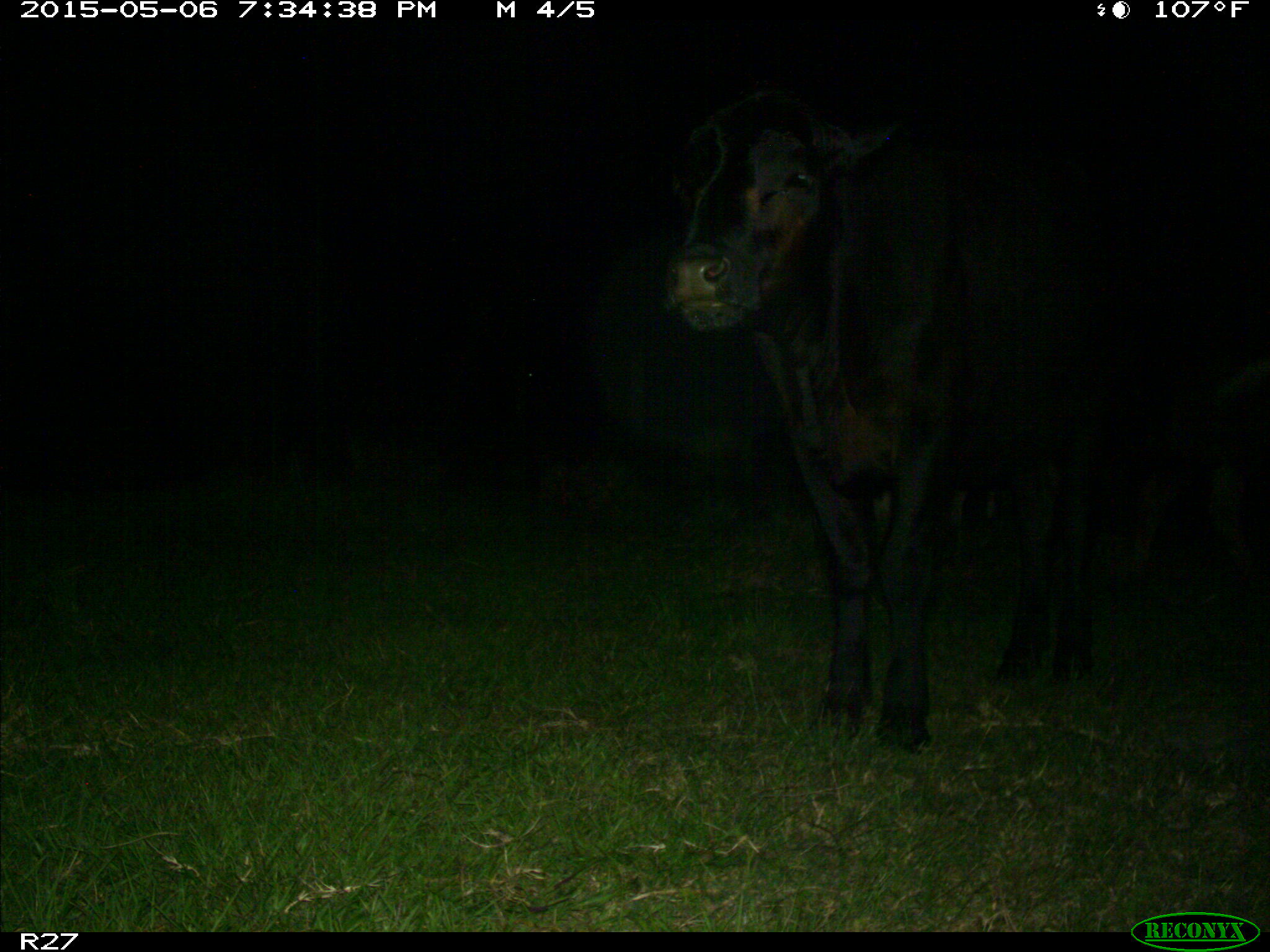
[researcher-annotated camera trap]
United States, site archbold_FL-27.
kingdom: Animalia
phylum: Chordata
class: Mammalia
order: Artiodactyla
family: Bovidae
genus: Bos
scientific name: Bos taurus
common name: domestic cow